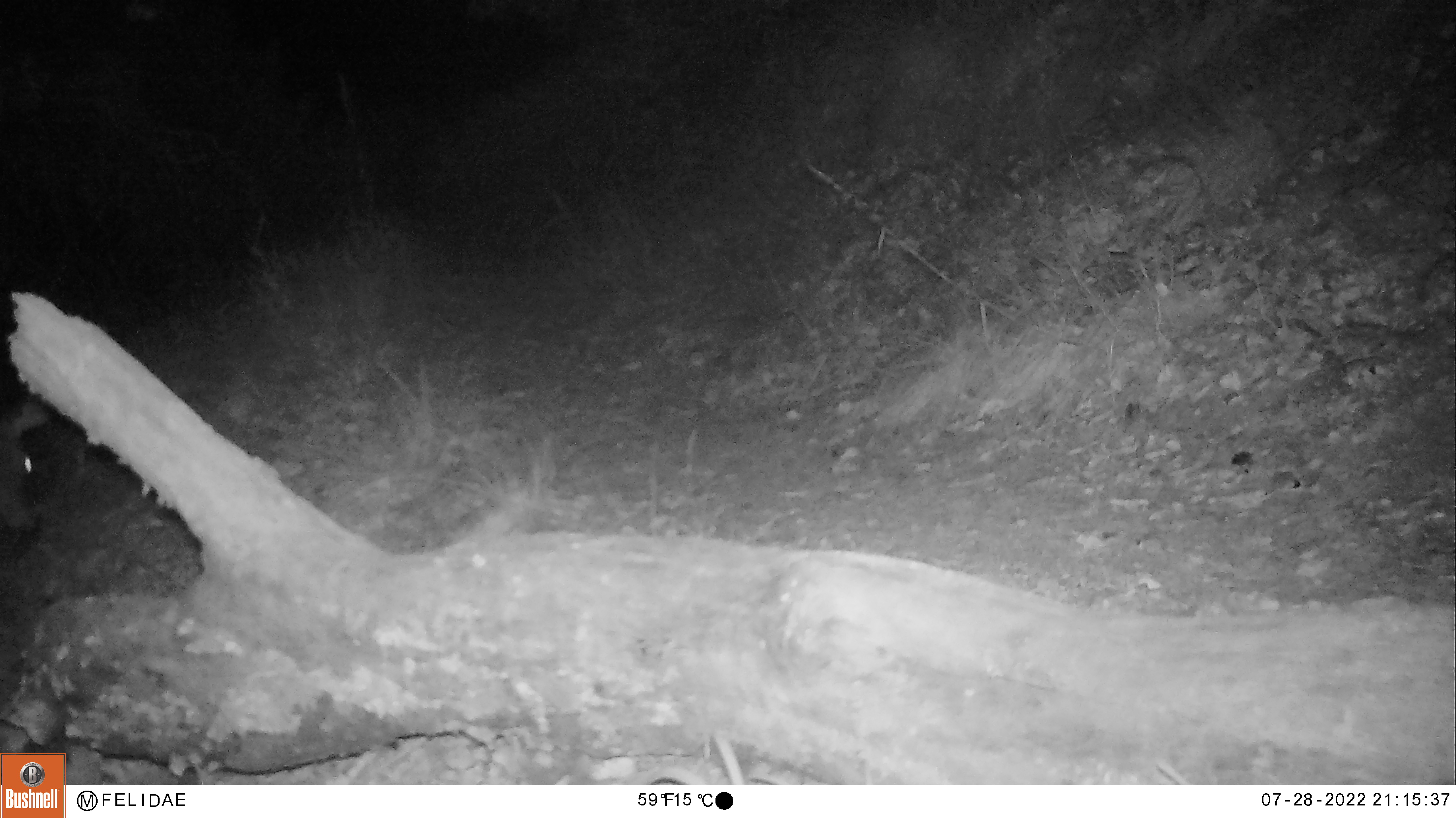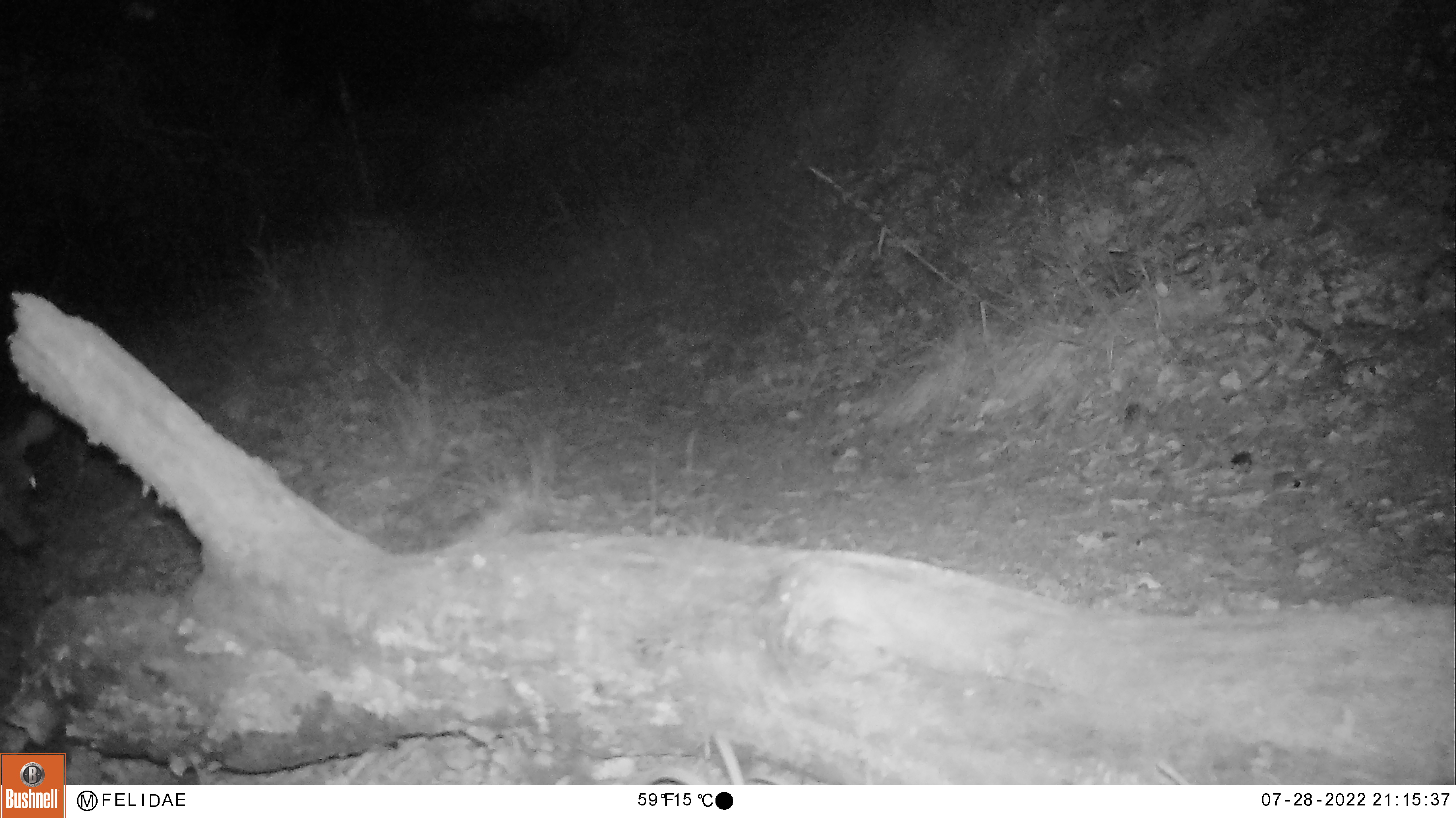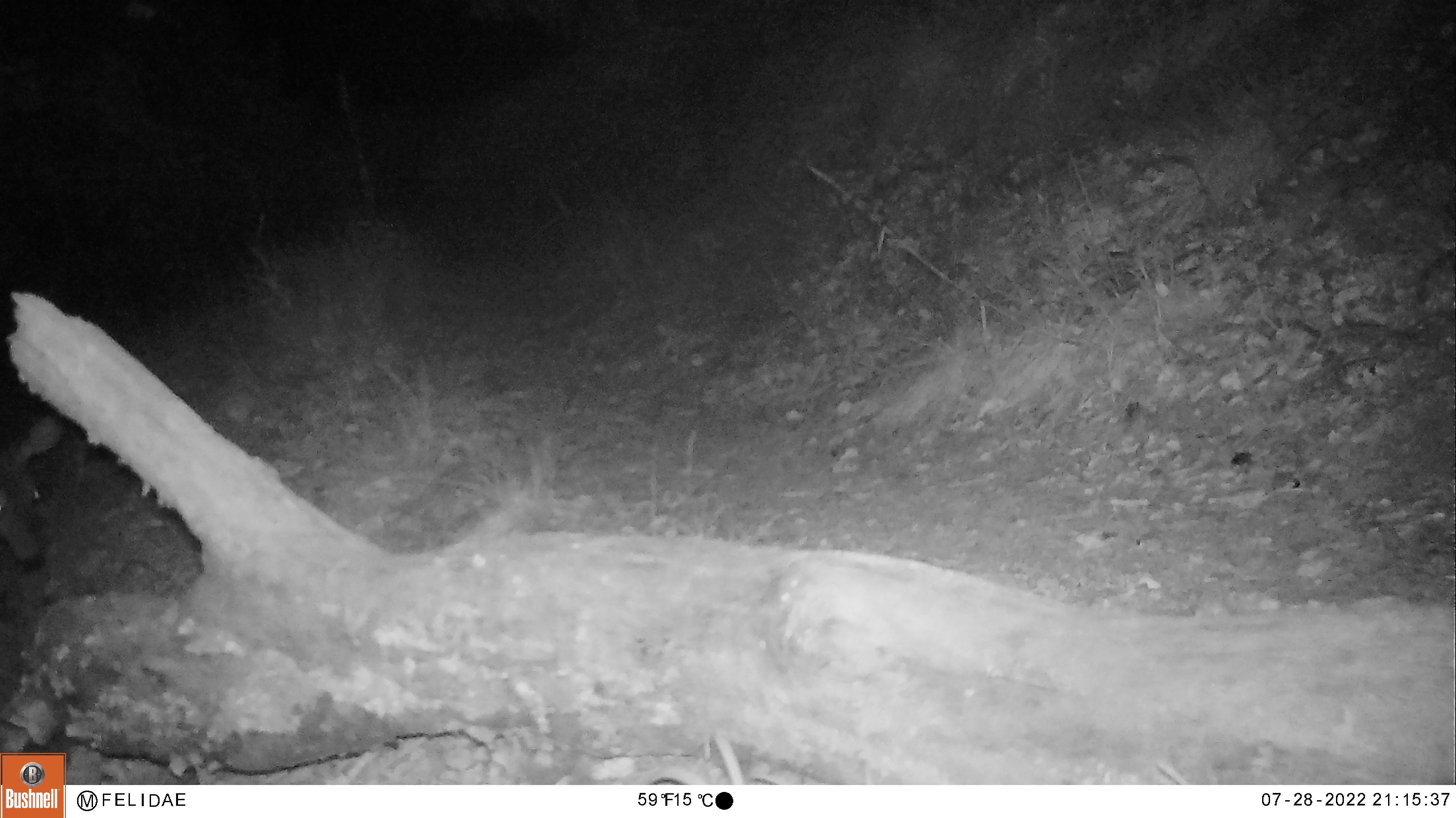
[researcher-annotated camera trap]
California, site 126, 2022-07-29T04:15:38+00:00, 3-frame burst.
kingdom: Animalia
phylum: Chordata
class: Mammalia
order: Artiodactyla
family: Cervidae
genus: Odocoileus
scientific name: Odocoileus hemionus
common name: mule deer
Mule deer (Odocoileus hemionus).